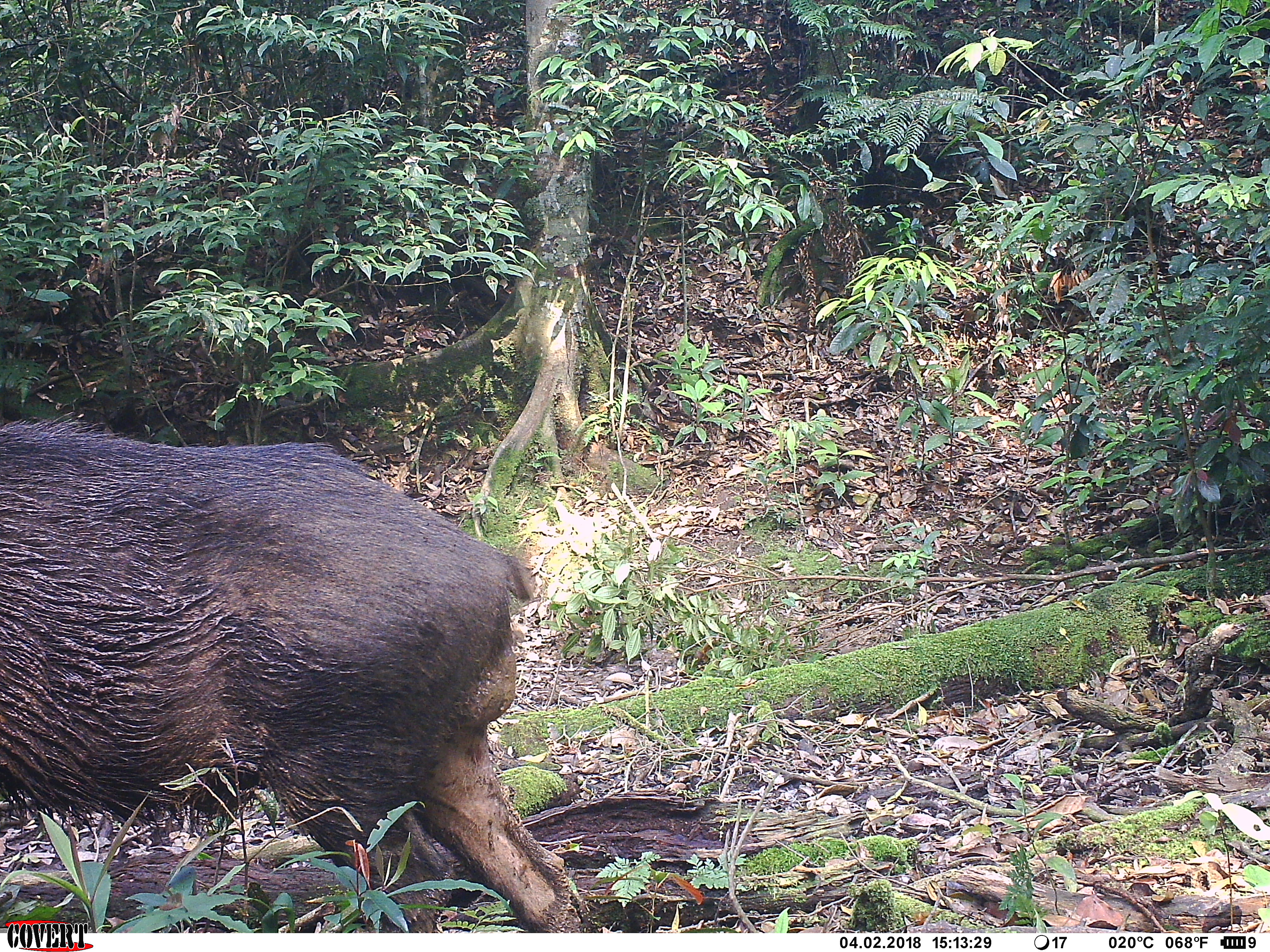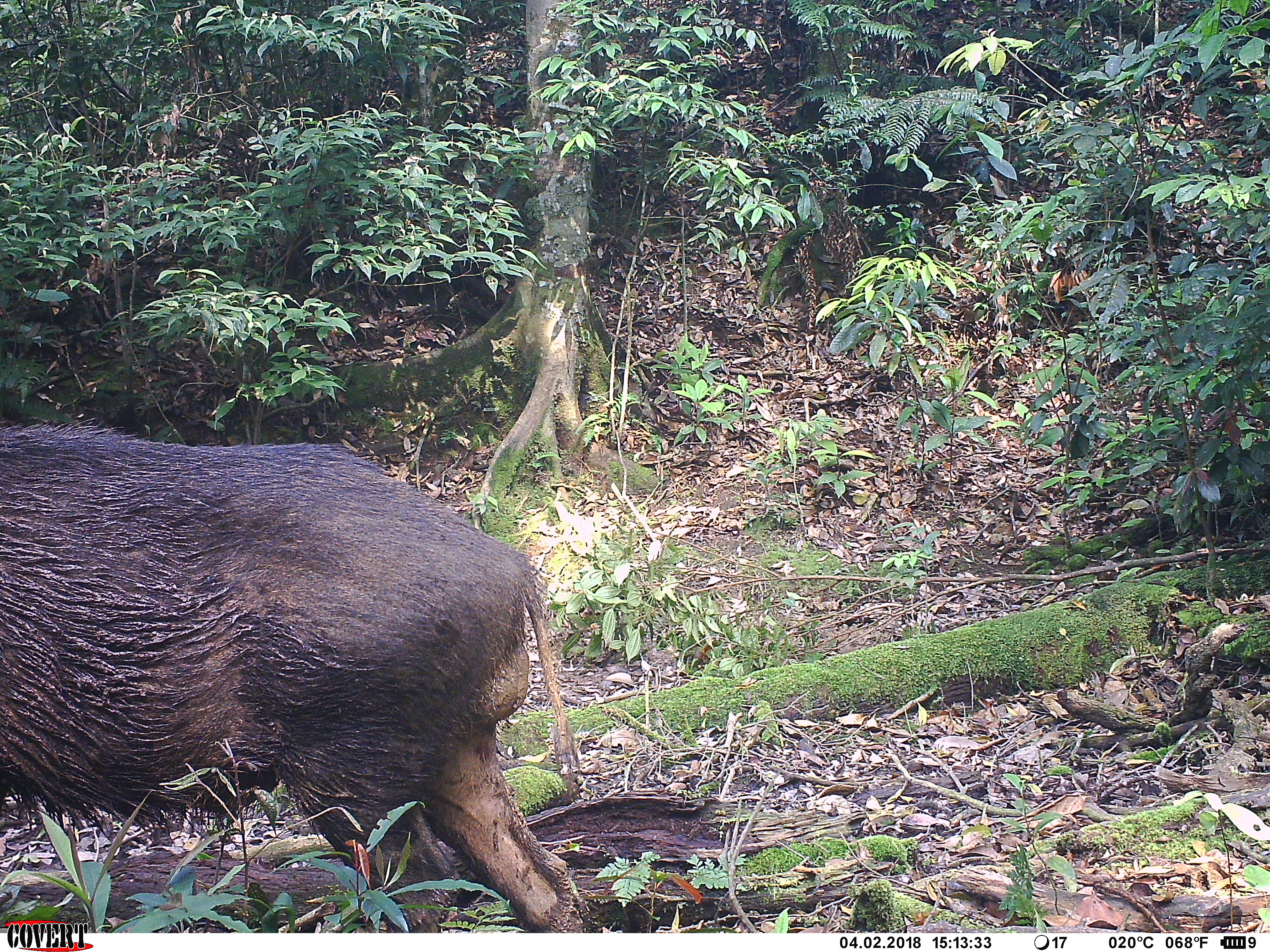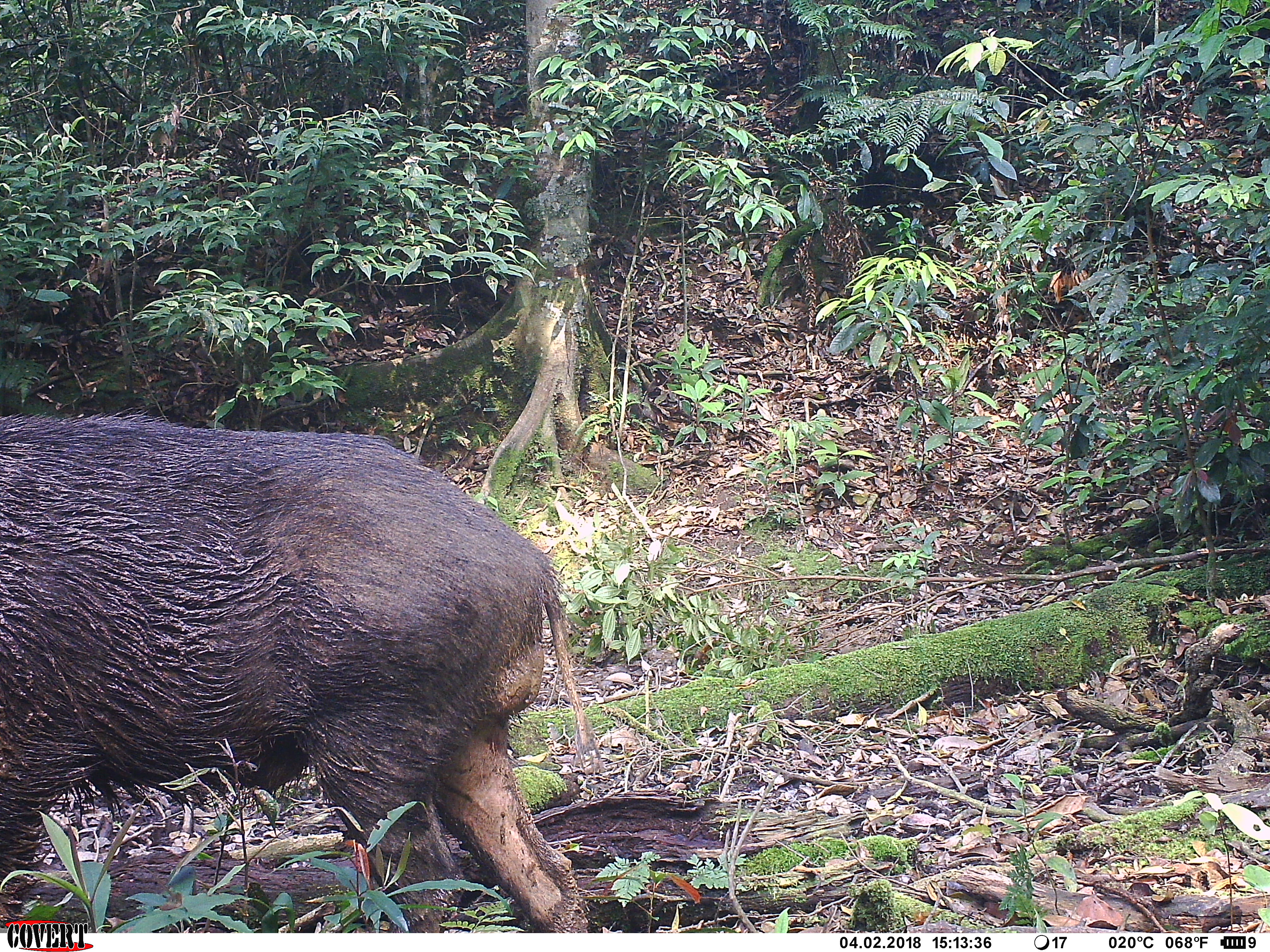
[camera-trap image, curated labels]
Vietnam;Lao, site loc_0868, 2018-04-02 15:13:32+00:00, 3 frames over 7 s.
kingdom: Animalia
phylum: Chordata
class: Mammalia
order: Artiodactyla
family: Suidae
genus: Sus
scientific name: Sus scrofa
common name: eurasian wild pig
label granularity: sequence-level